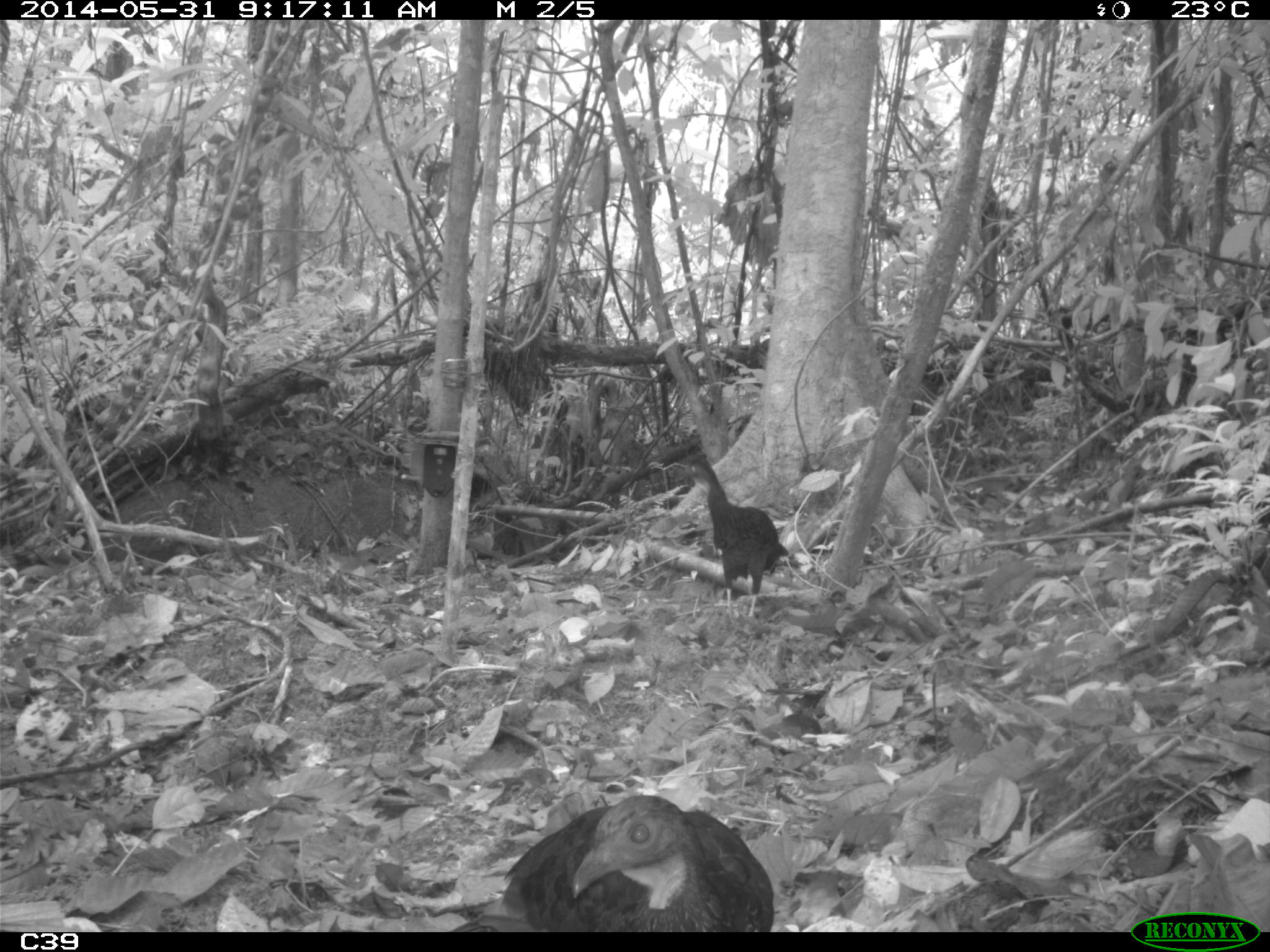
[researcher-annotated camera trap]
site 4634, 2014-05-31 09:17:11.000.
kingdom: Animalia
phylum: Chordata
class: Aves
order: Galliformes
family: Cracidae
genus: Penelope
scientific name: Penelope jacquacu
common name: spix's guan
Penelope jacquacu (spix's guan), count 2, age adult, sex female.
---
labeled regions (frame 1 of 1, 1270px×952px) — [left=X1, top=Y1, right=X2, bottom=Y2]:
penelope jacquacu: [left=446, top=791, right=773, bottom=930]; [left=677, top=451, right=792, bottom=623]